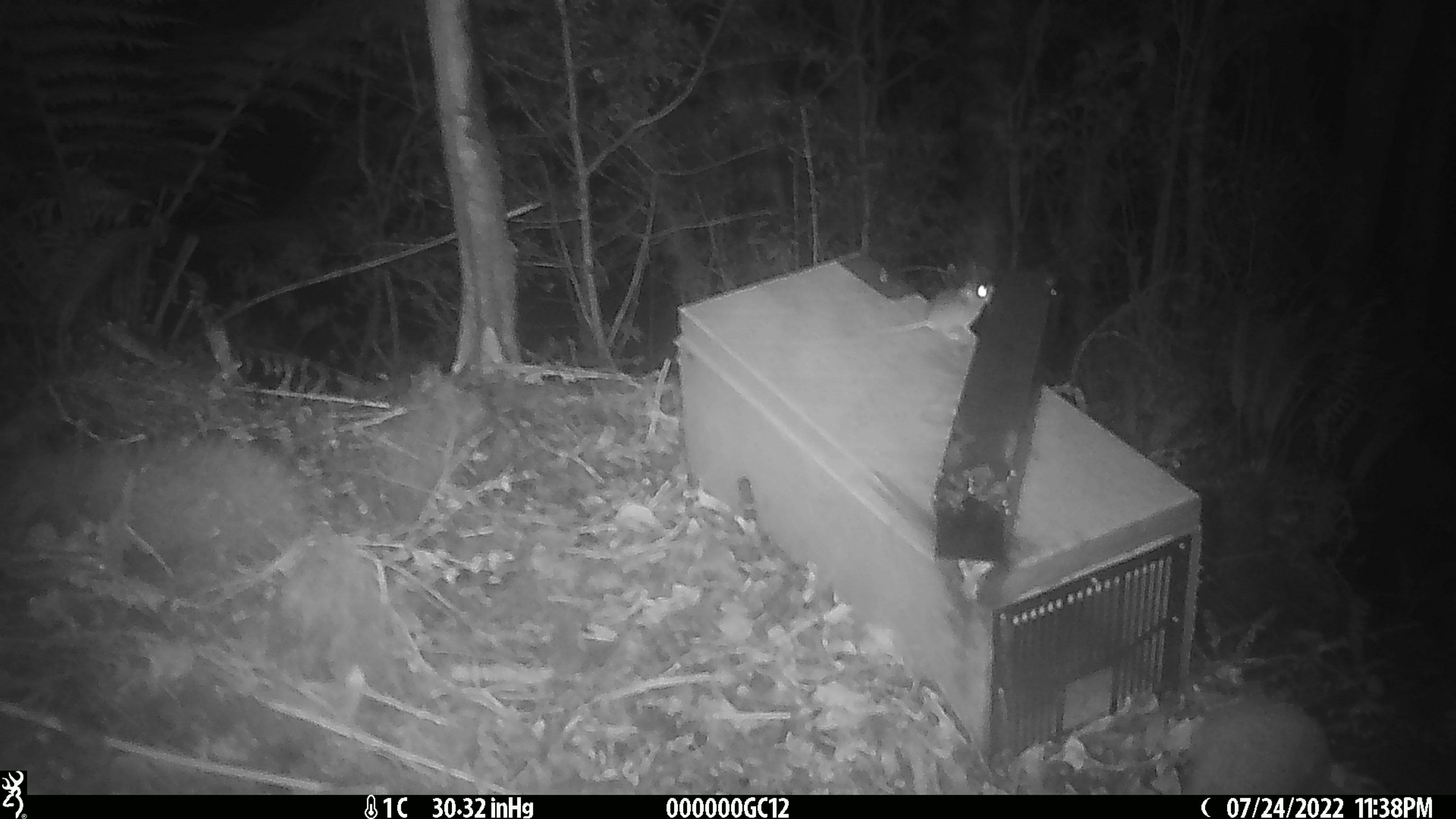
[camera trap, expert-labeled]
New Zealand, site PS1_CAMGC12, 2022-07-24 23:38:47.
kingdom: Animalia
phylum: Chordata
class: Mammalia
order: Rodentia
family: Muridae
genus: Mus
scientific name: Mus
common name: mouse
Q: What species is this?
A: Mouse (Mus).